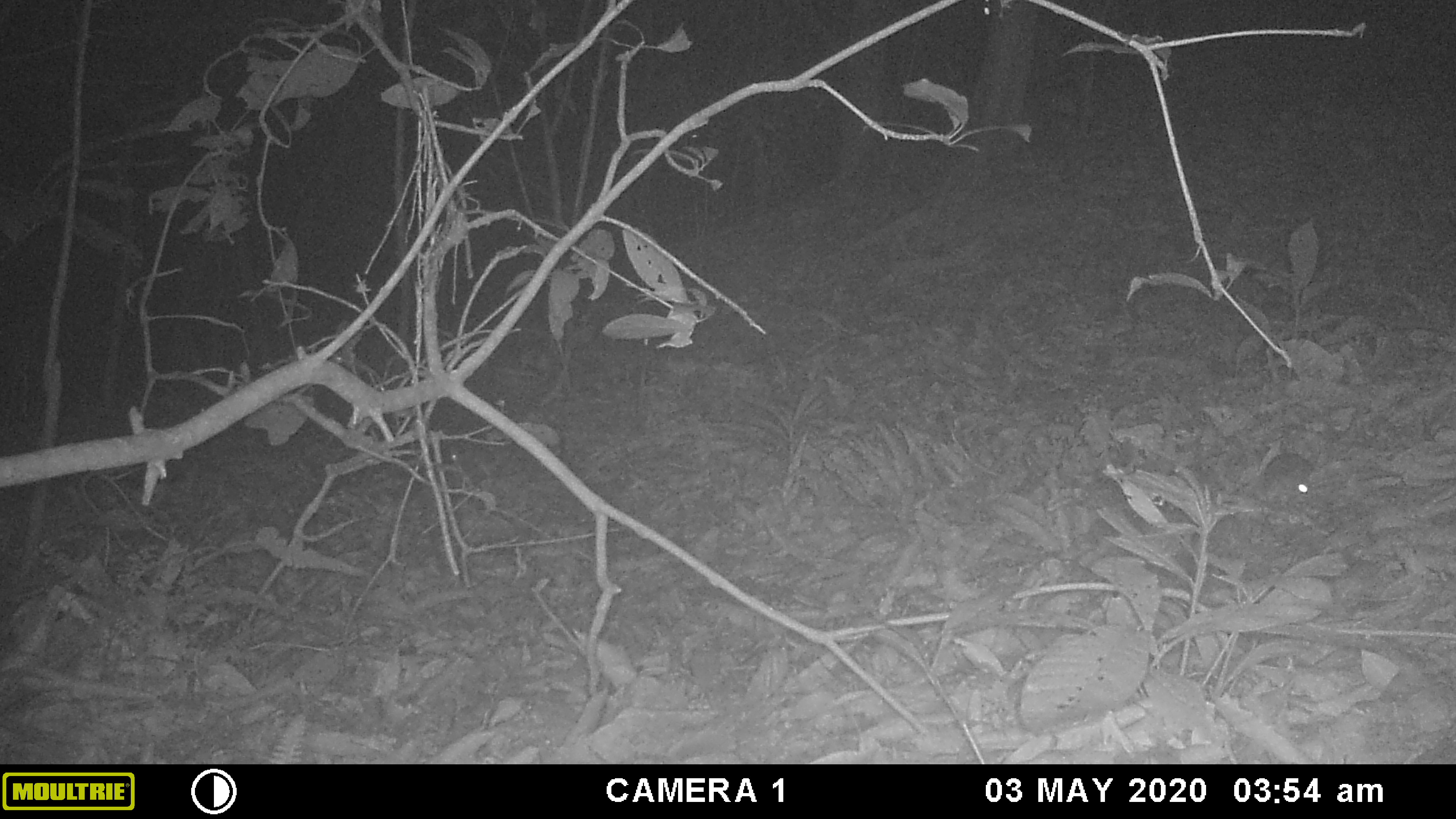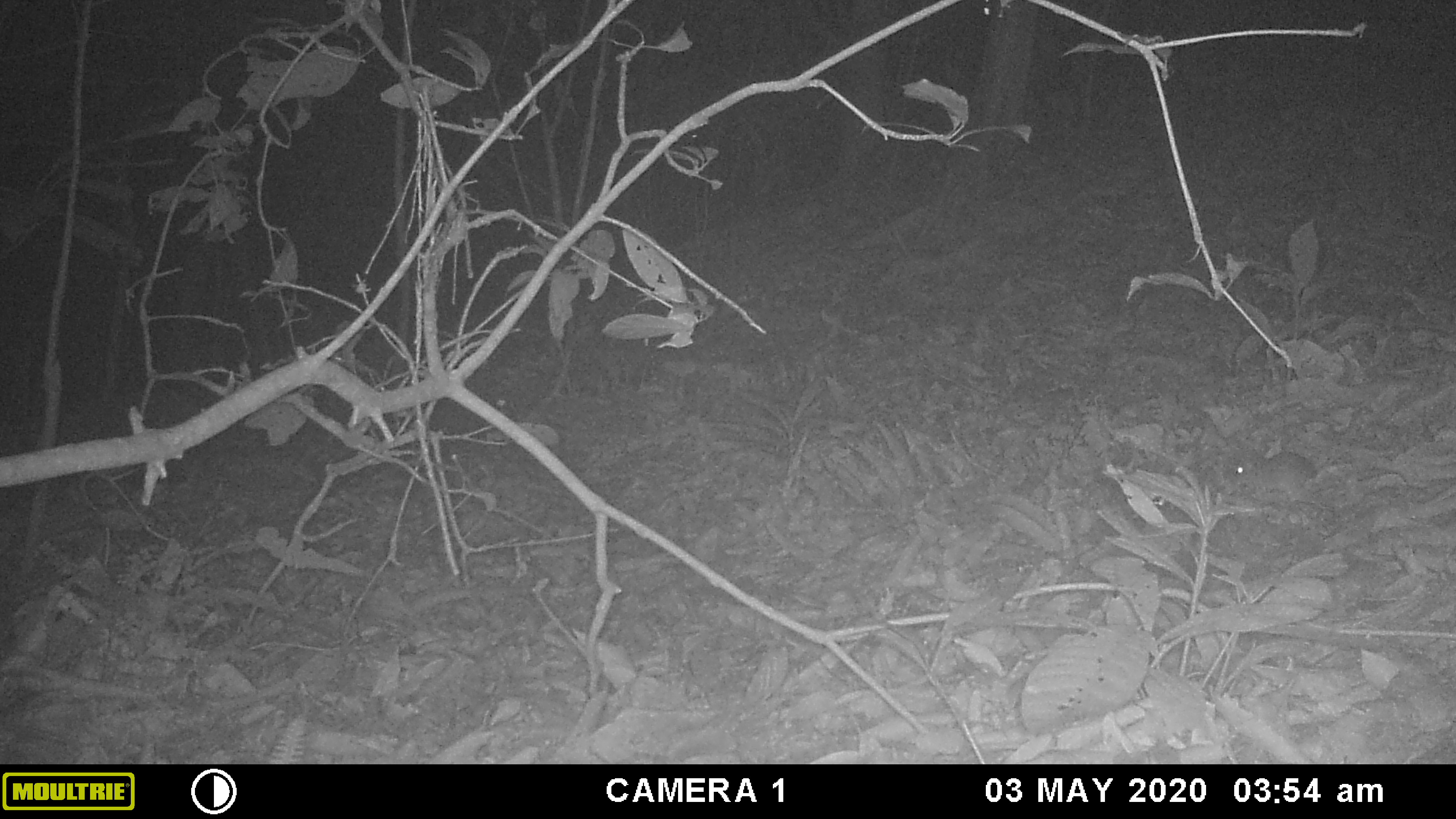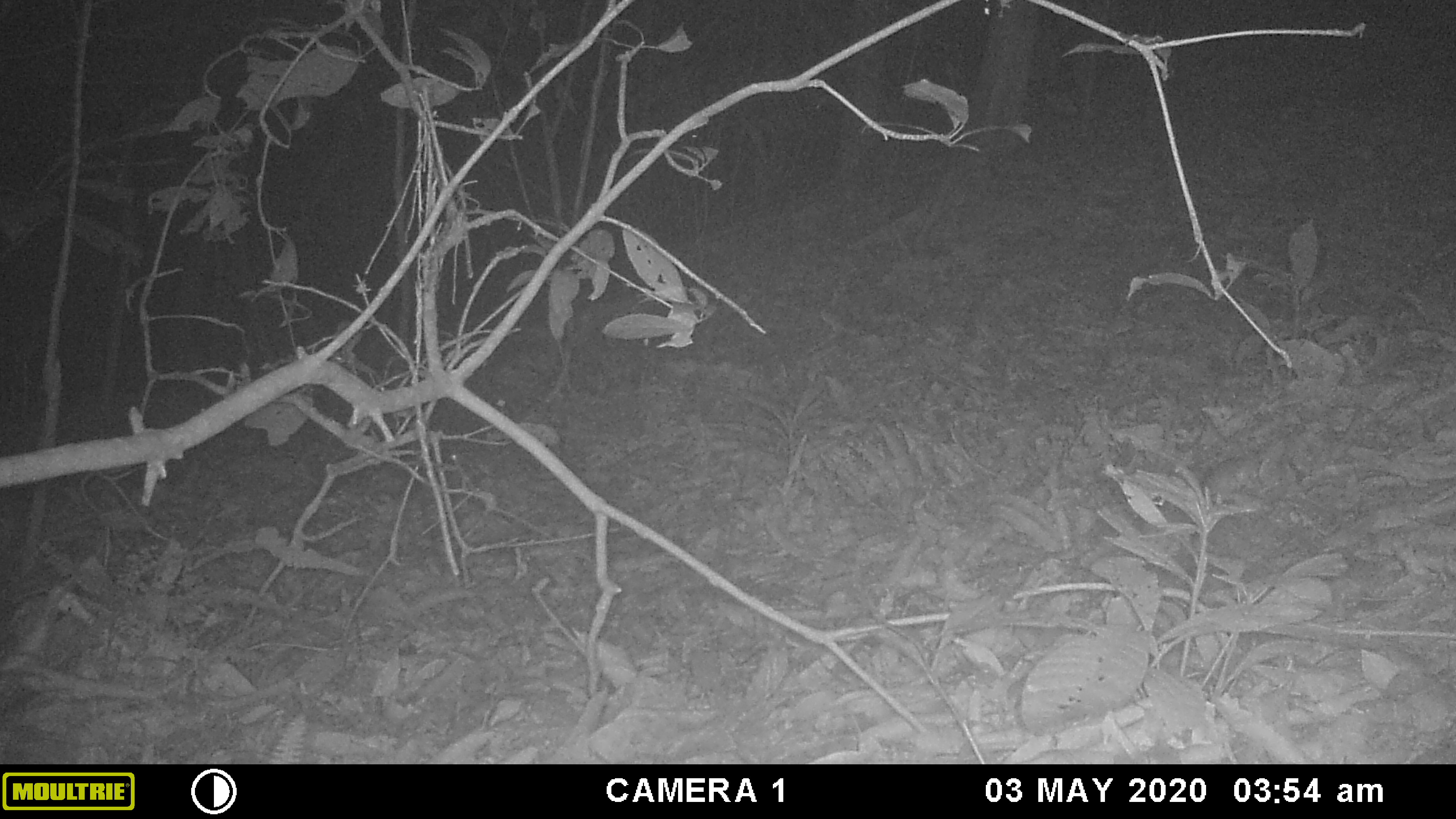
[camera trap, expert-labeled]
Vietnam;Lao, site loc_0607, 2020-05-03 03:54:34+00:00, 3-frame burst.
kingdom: Animalia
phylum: Chordata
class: Mammalia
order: Rodentia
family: Muridae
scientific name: Muridae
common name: old-world mice and rats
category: unidentified murid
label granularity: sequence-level